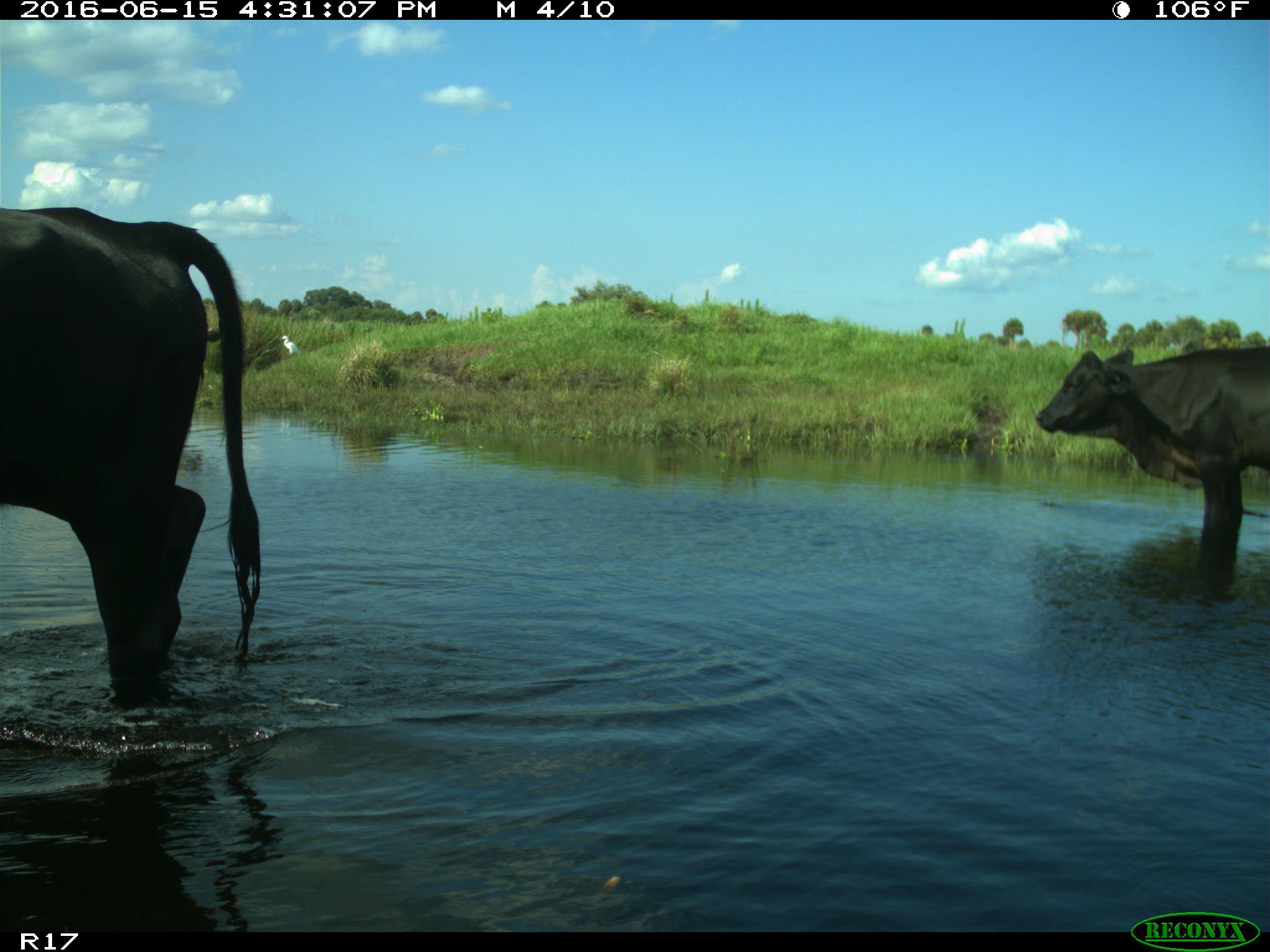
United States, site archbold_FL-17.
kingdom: Animalia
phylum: Chordata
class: Mammalia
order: Artiodactyla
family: Bovidae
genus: Bos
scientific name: Bos taurus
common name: domestic cow